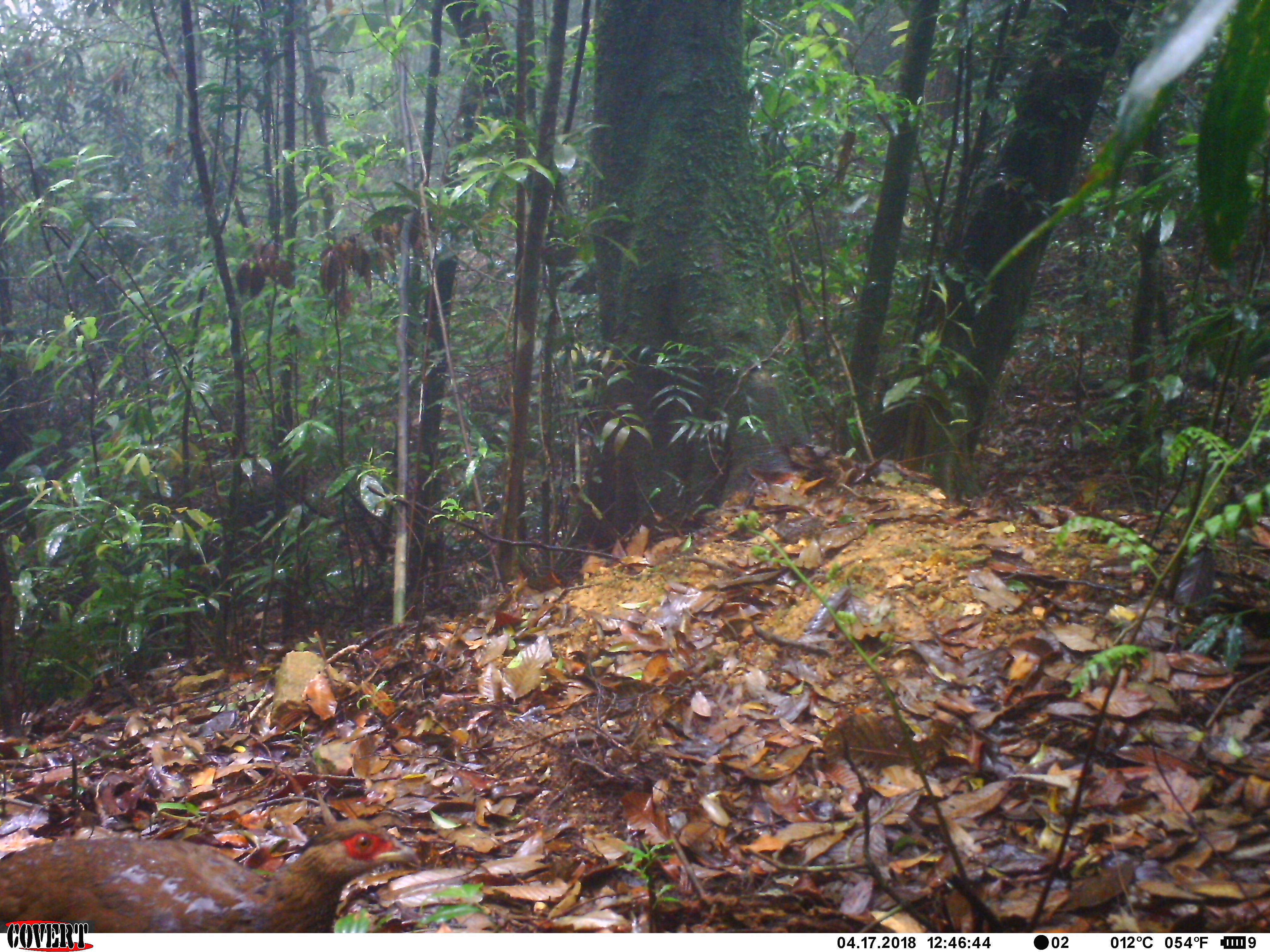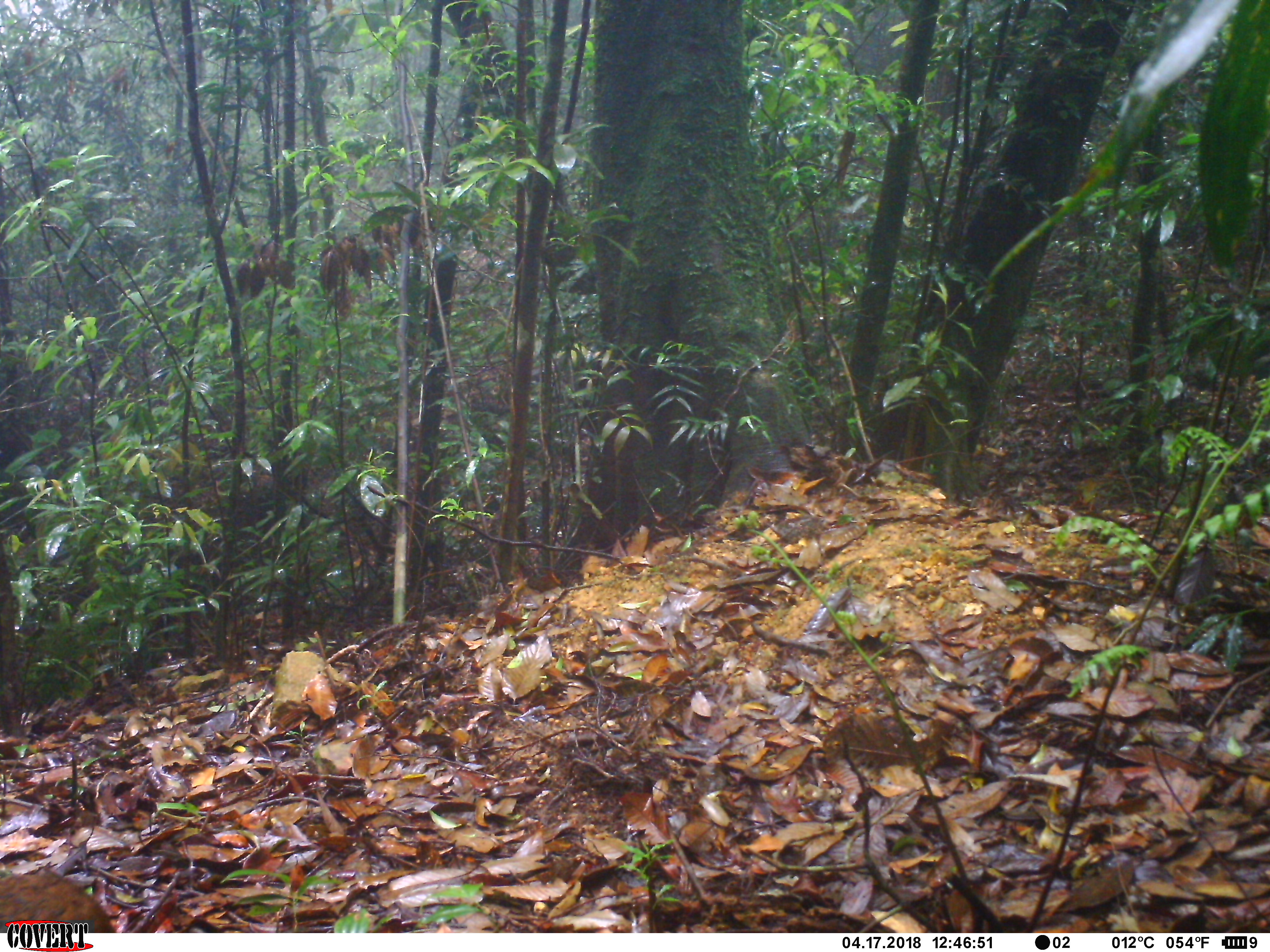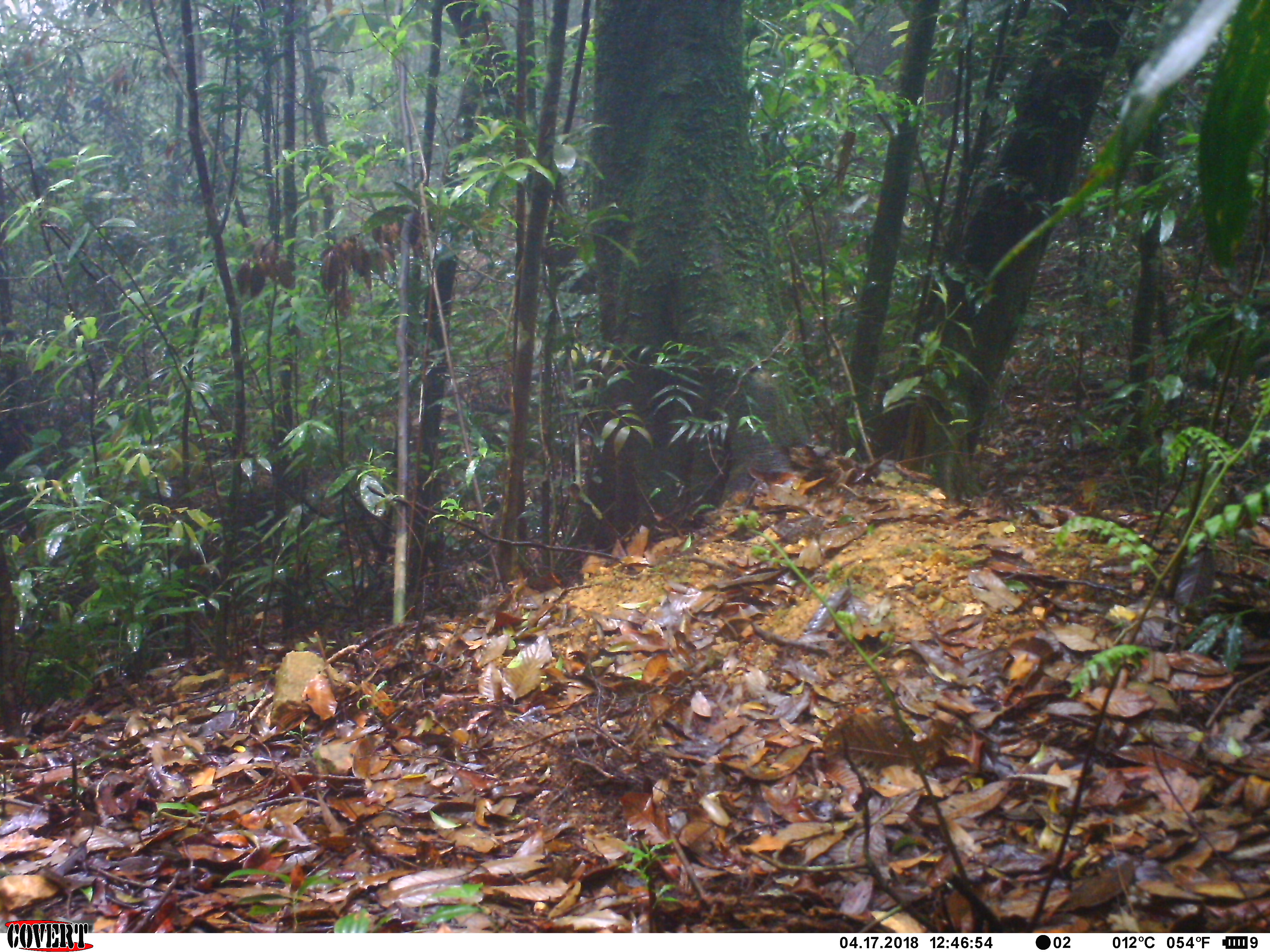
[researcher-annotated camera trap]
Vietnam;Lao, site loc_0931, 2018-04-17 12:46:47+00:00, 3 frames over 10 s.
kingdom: Animalia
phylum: Chordata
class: Aves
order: Galliformes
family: Phasianidae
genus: Lophura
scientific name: Lophura nycthemera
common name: silver pheasant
Silver pheasant (Lophura nycthemera). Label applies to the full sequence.